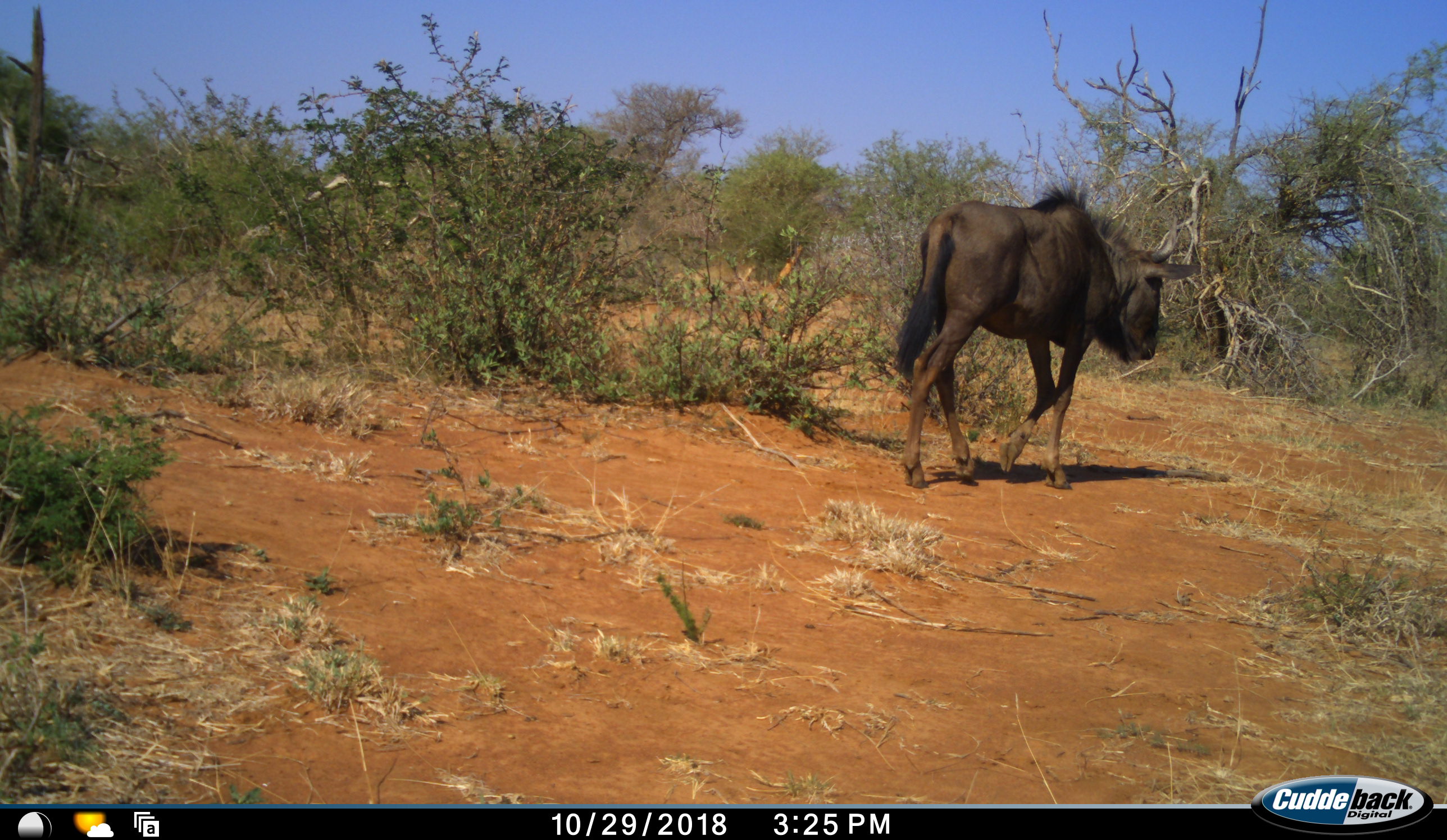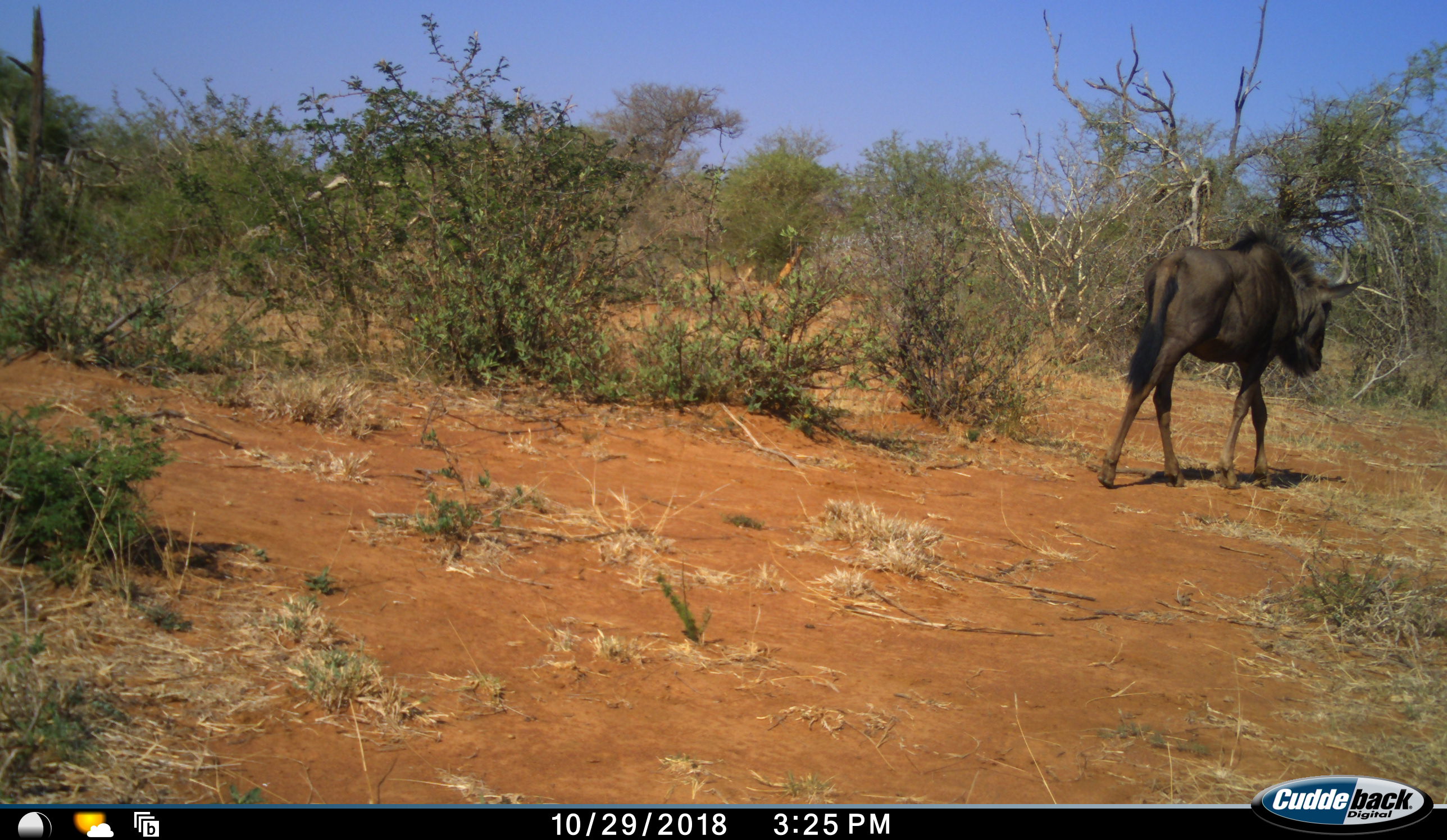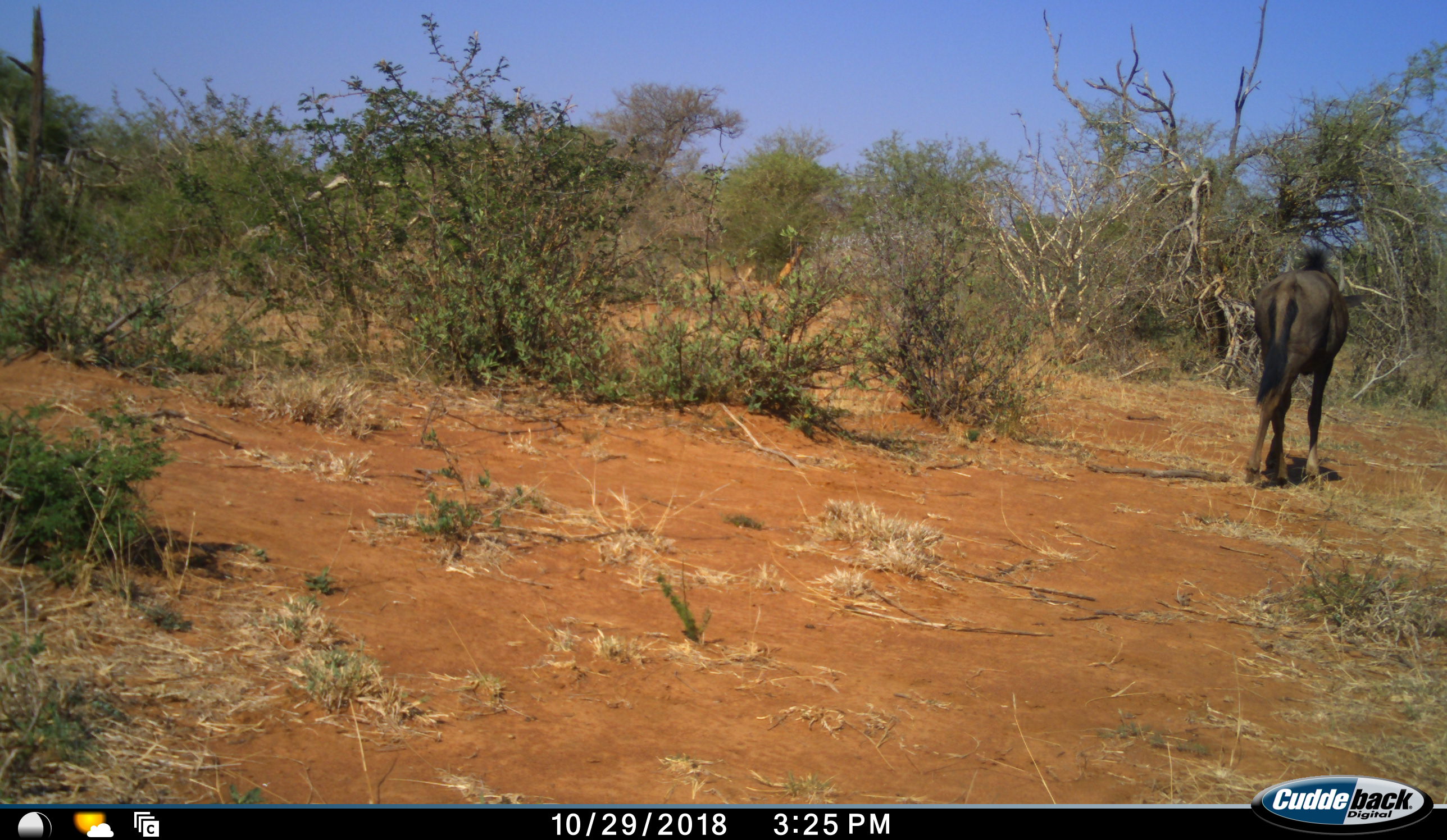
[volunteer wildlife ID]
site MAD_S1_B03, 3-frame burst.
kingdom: Animalia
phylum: Chordata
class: Mammalia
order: Artiodactyla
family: Bovidae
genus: Connochaetes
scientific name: Connochaetes taurinus taurinus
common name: blue wildebeest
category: wildebeestblue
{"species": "wildebeestblue (blue wildebeest) (Connochaetes taurinus taurinus)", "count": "1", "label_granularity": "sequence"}